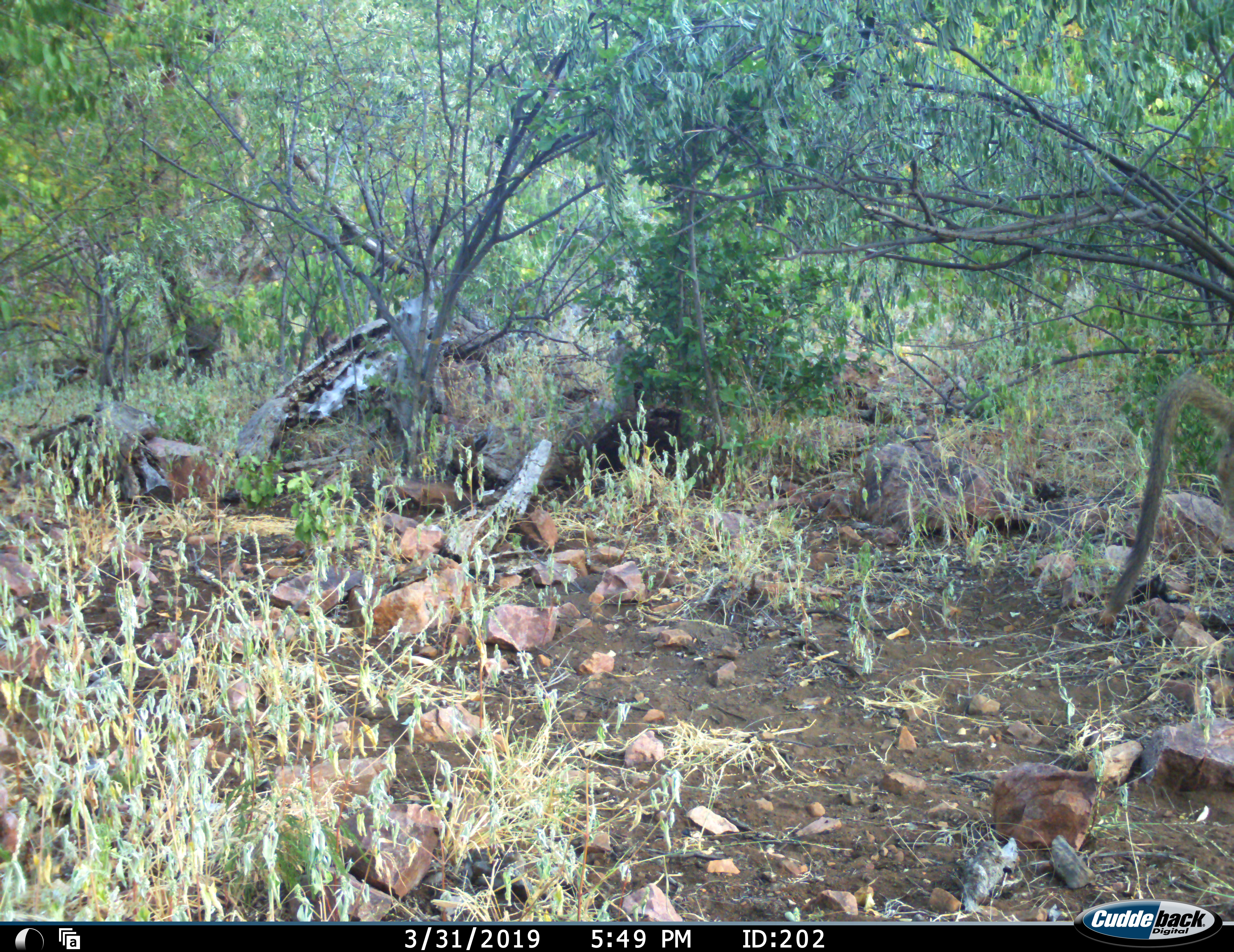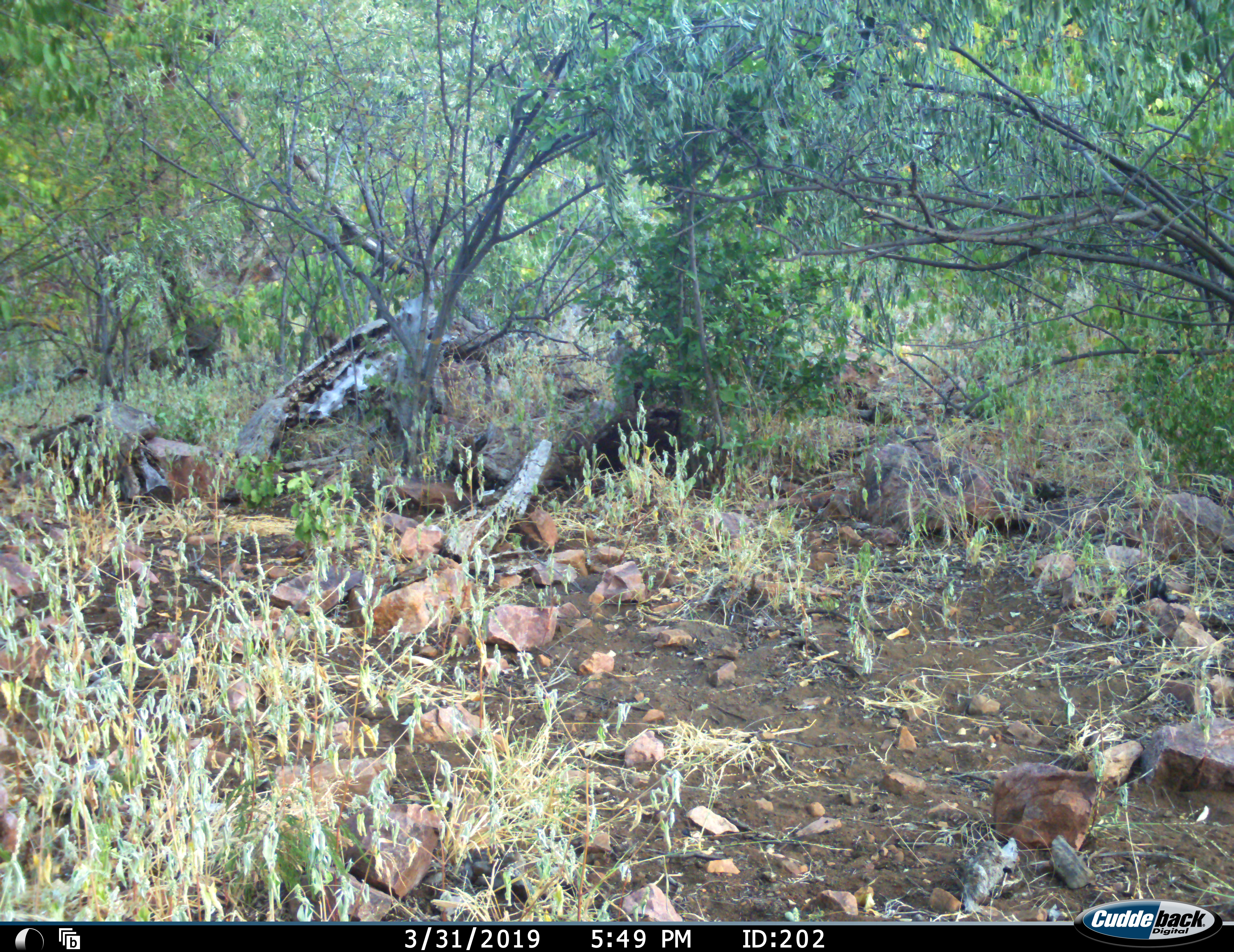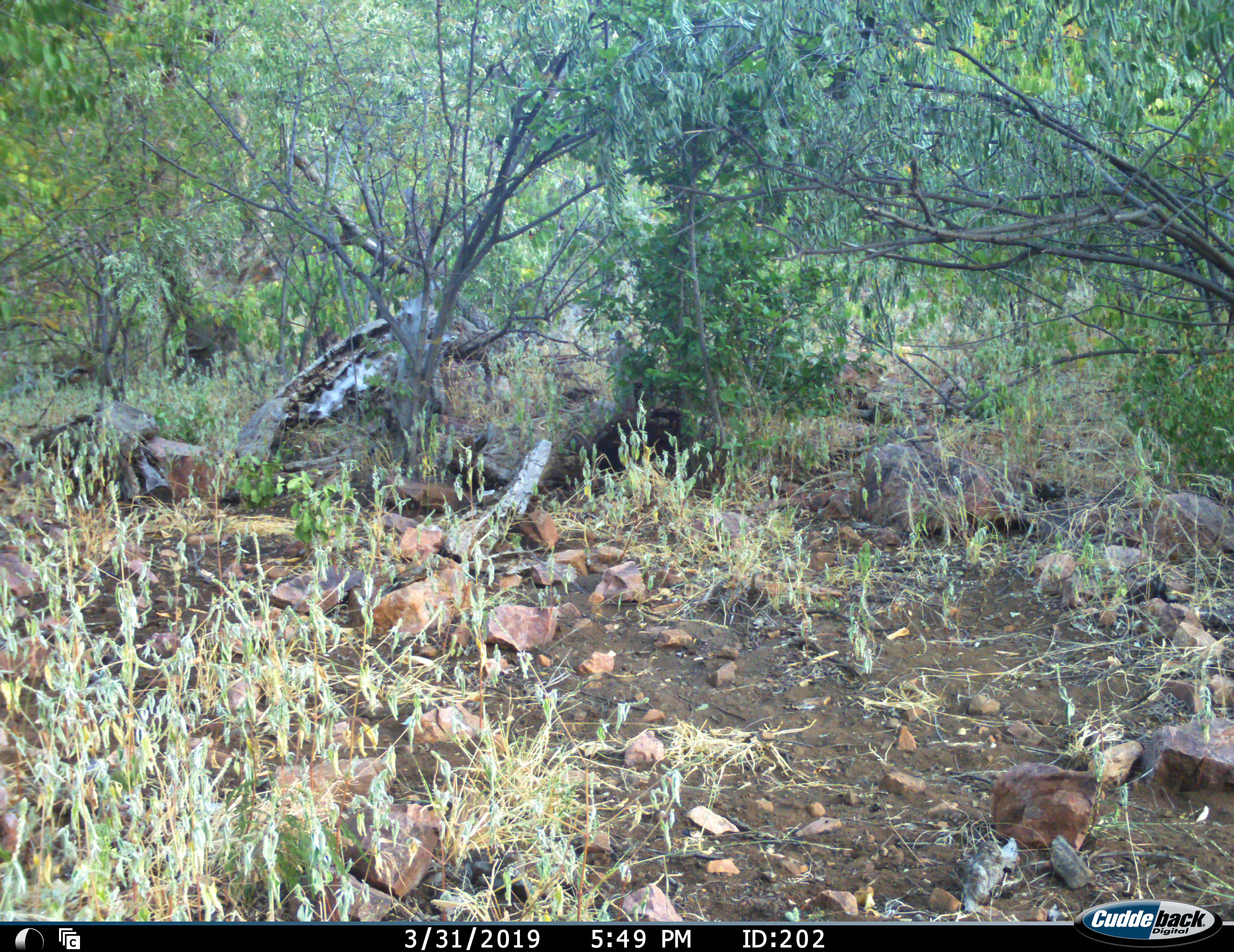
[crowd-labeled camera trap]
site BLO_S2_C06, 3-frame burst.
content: unidentified animal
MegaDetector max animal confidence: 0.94